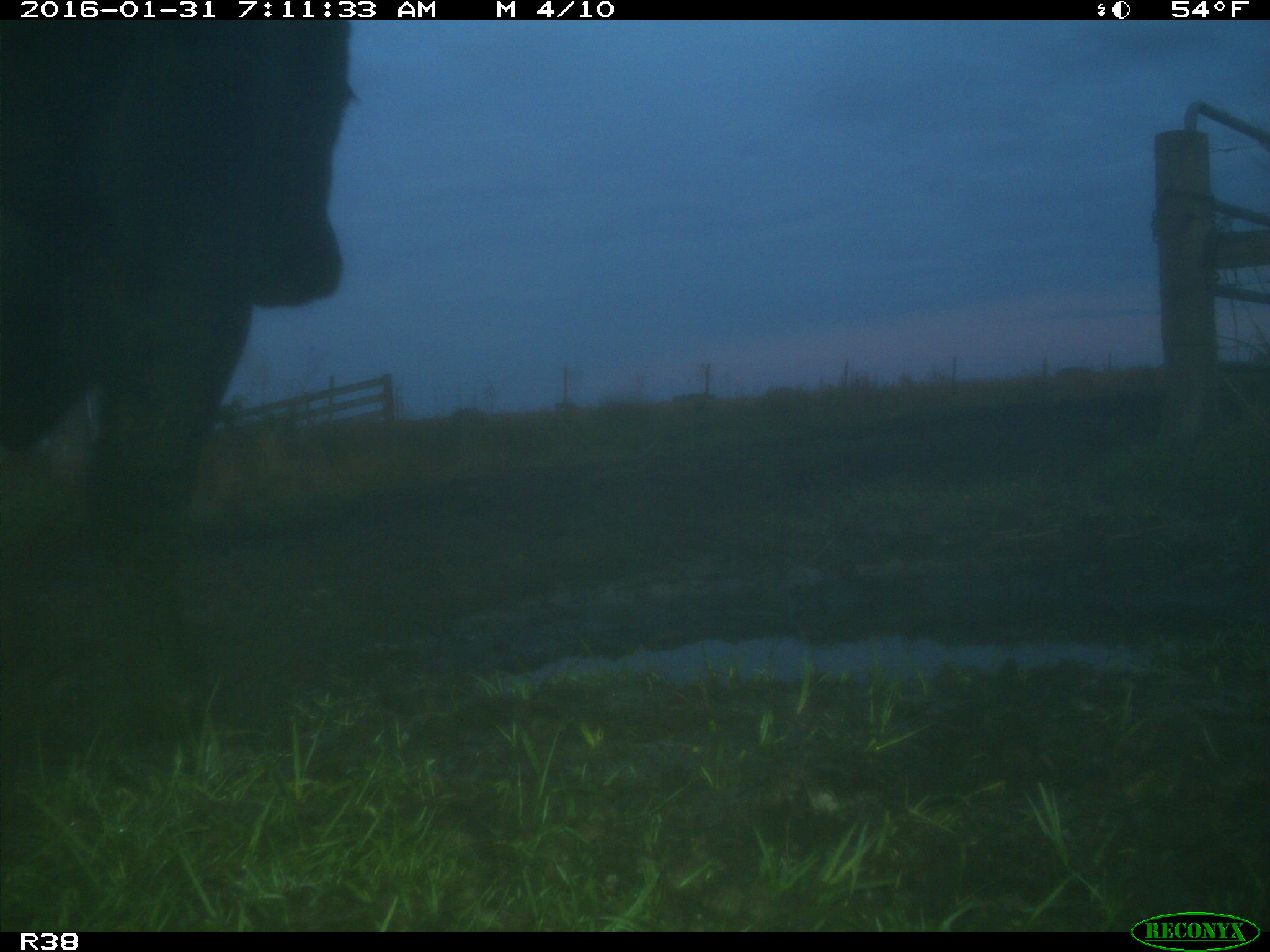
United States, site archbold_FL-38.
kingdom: Animalia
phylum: Chordata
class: Mammalia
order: Artiodactyla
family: Bovidae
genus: Bos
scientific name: Bos taurus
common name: domestic cow